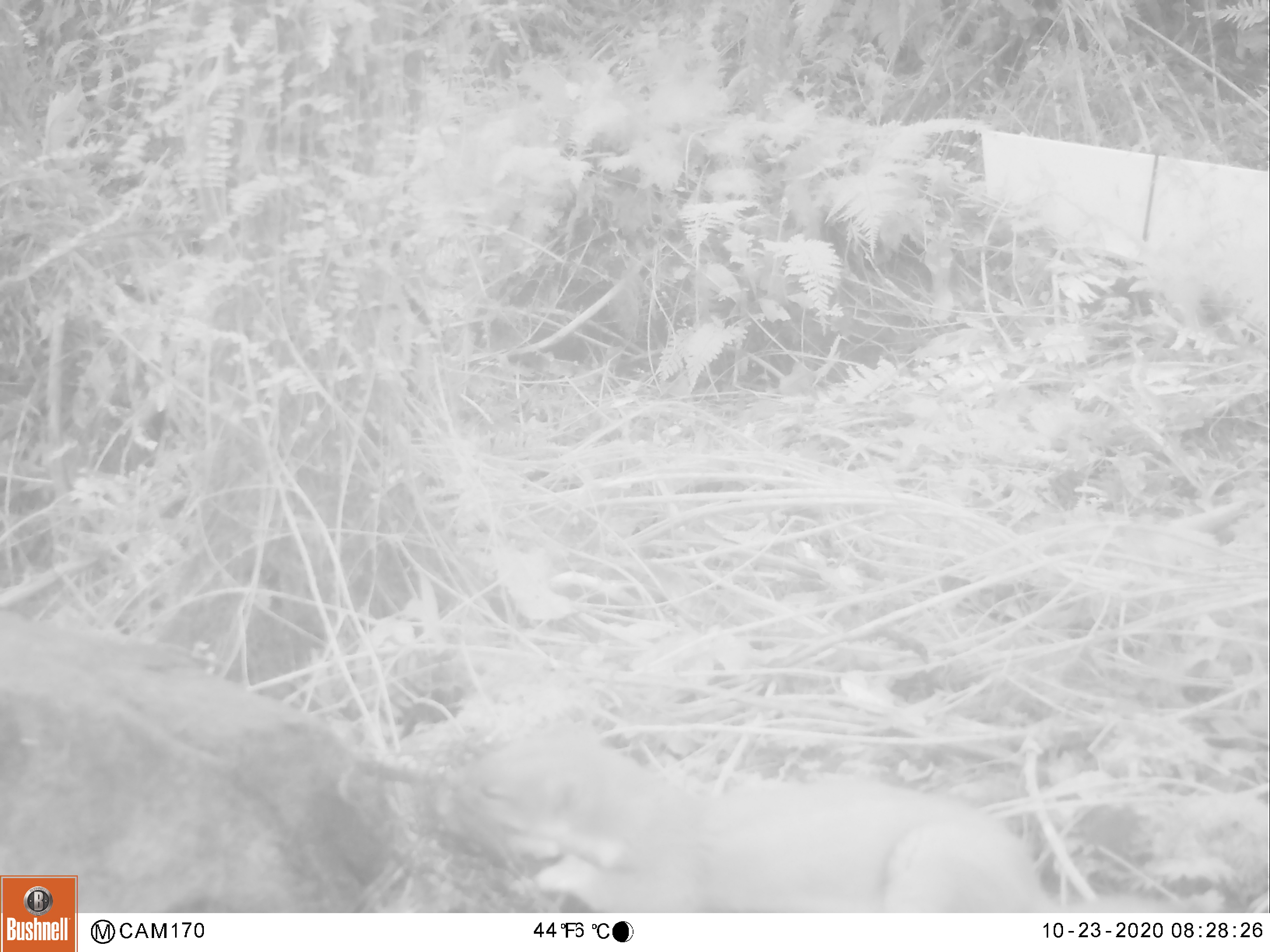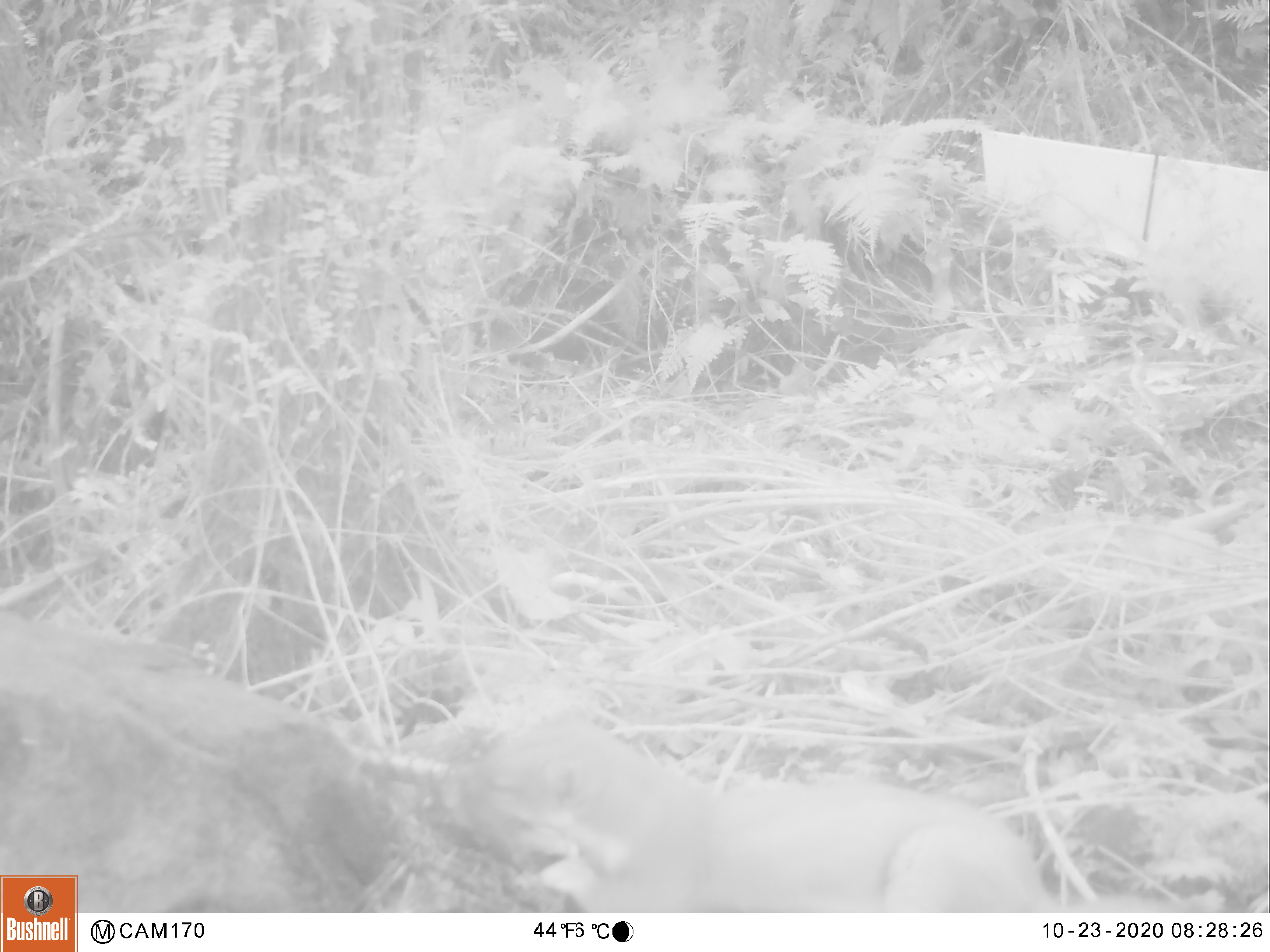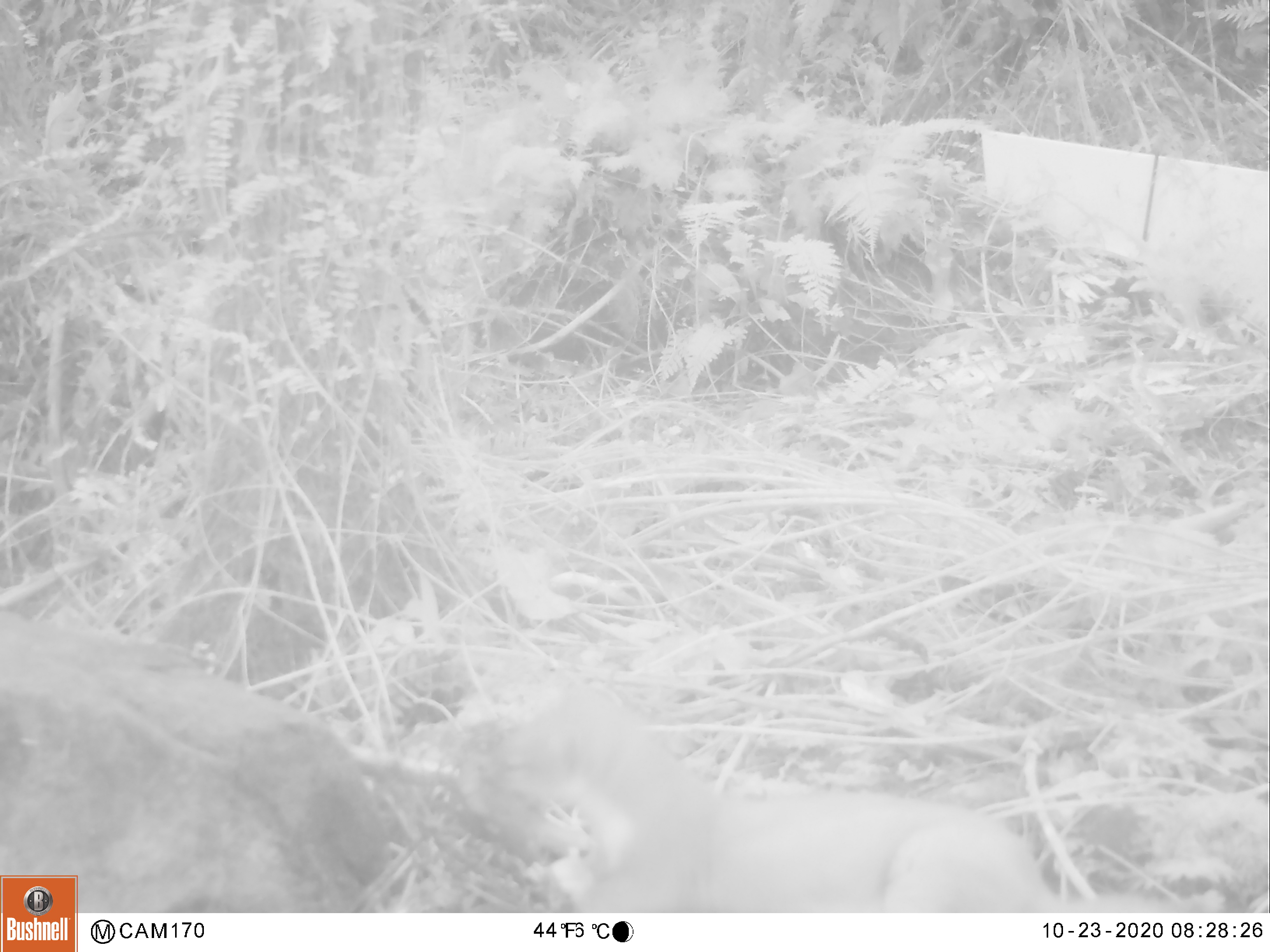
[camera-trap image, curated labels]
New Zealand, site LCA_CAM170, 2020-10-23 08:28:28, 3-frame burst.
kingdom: Animalia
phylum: Chordata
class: Mammalia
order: Carnivora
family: Mustelidae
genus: Mustela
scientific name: Mustela erminea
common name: stoat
Stoat (Mustela erminea).